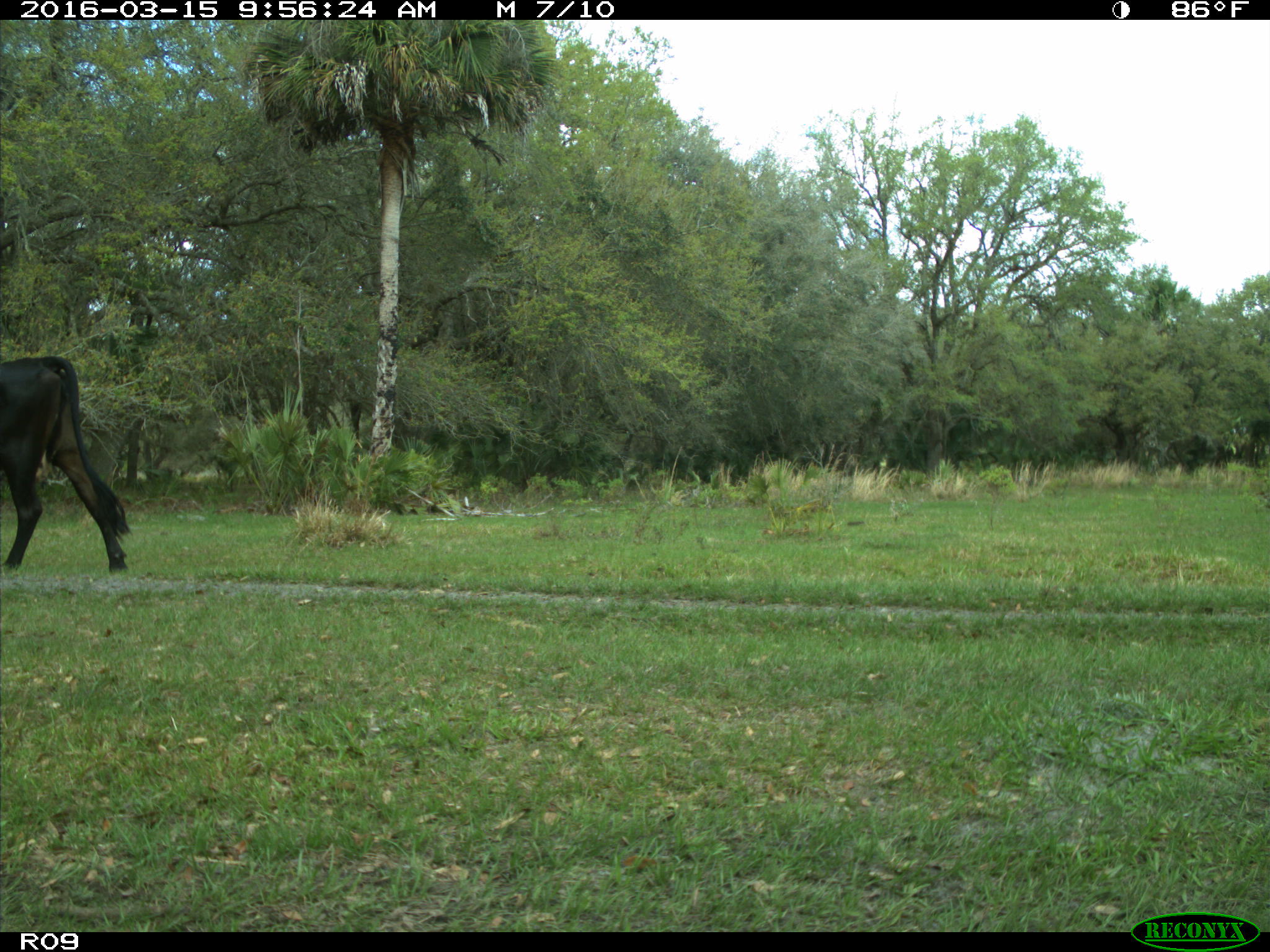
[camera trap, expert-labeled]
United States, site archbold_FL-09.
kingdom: Animalia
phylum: Chordata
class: Mammalia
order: Artiodactyla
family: Bovidae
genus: Bos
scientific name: Bos taurus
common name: domestic cow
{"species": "Bos taurus (domestic cow)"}